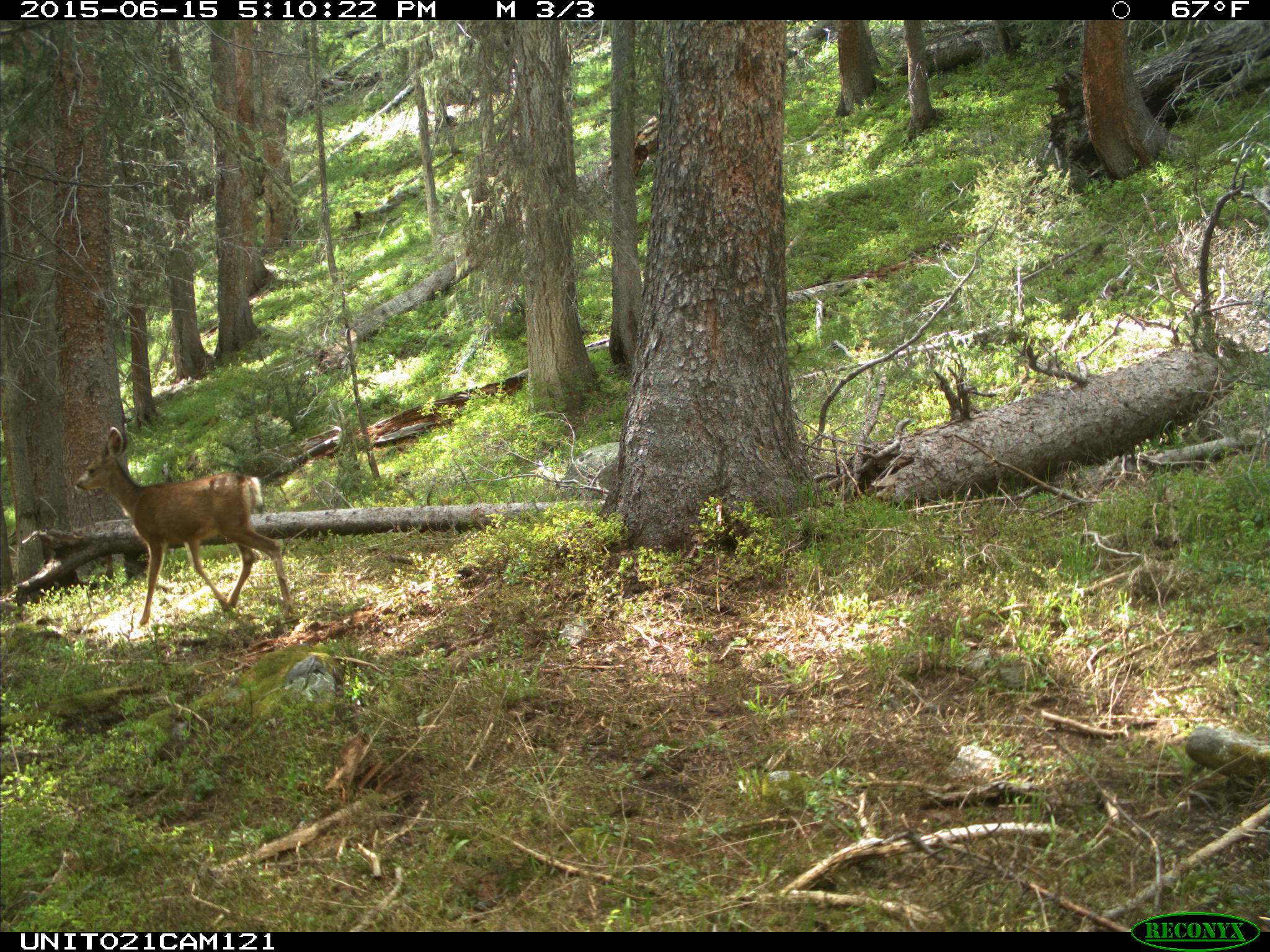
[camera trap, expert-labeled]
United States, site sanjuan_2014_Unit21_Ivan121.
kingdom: Animalia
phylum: Chordata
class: Mammalia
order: Artiodactyla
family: Cervidae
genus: Odocoileus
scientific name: Odocoileus hemionus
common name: mule deer